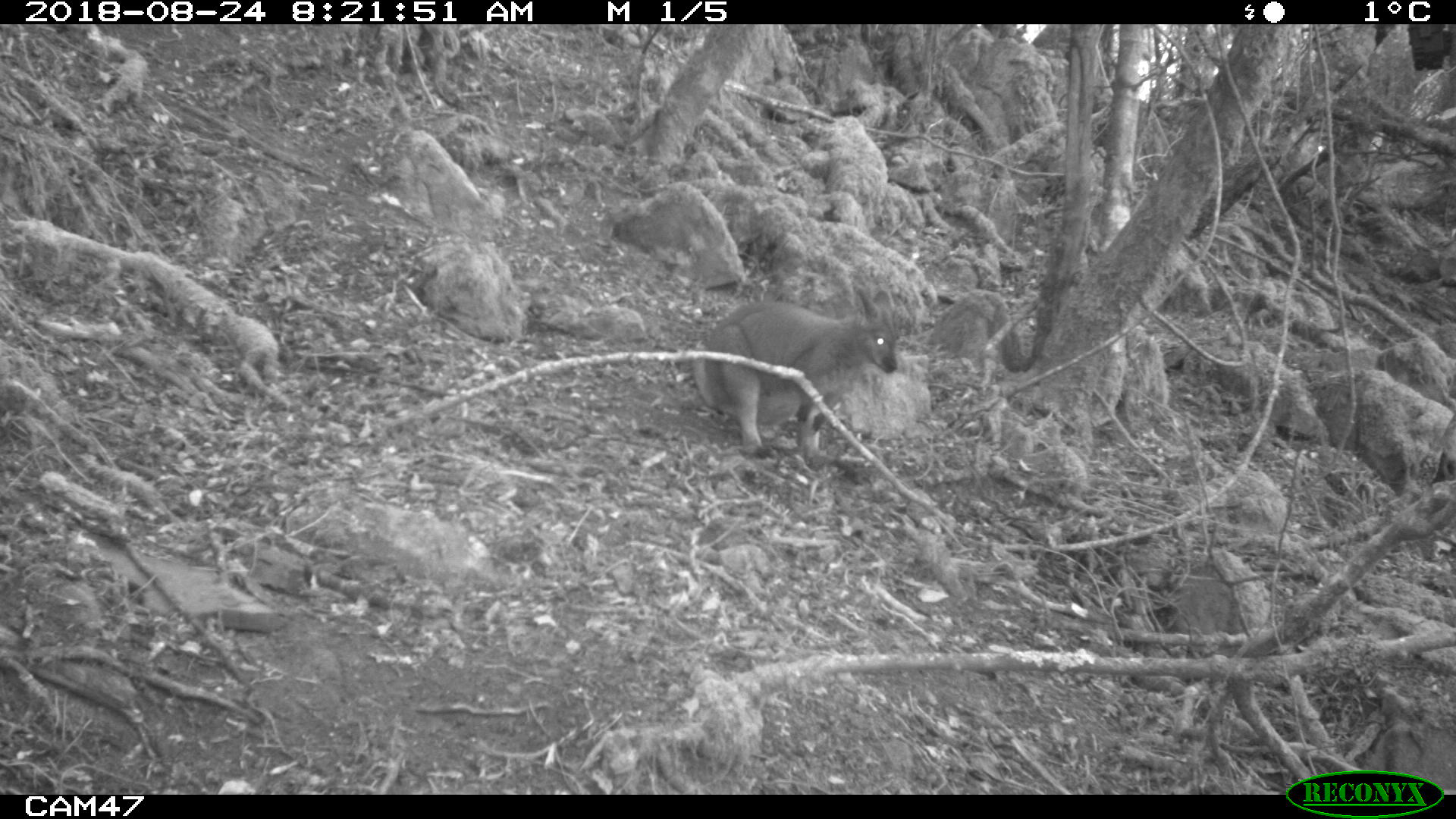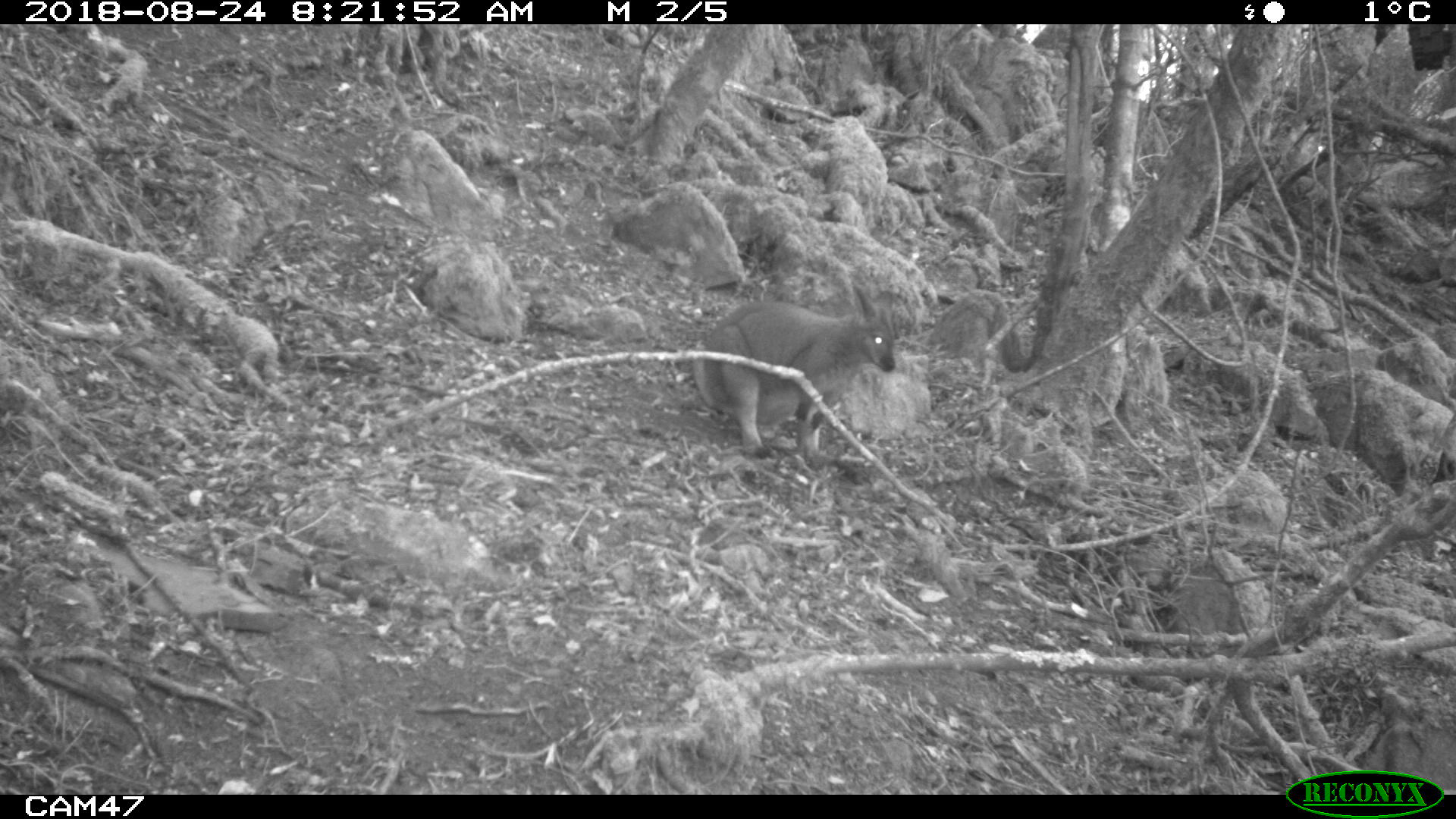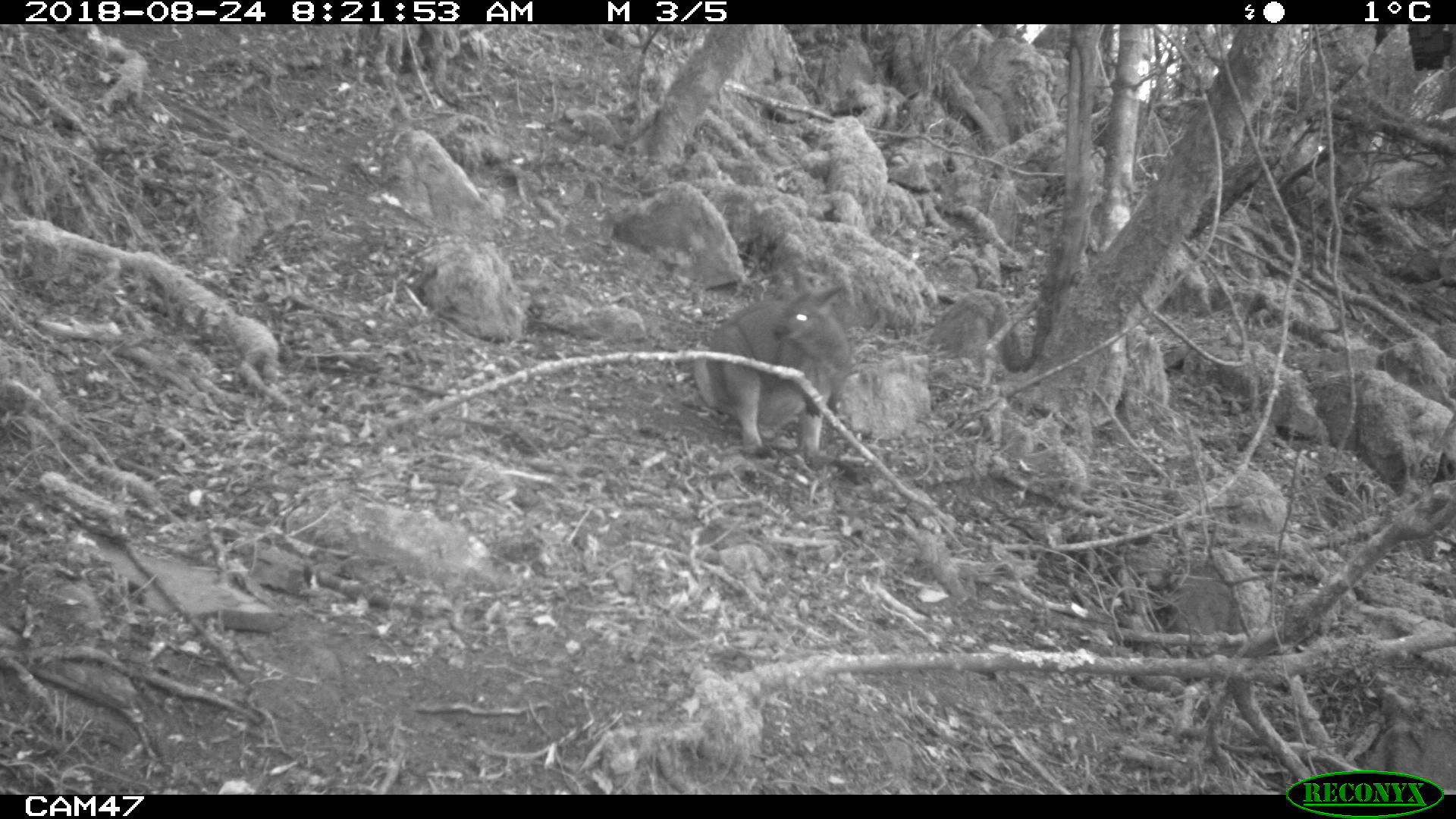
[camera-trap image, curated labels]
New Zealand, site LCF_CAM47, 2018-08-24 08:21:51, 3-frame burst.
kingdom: Animalia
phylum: Chordata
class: Mammalia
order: Diprotodontia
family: Macropodidae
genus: Notamacropus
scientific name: Notamacropus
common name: wallaby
Wallaby (Notamacropus).